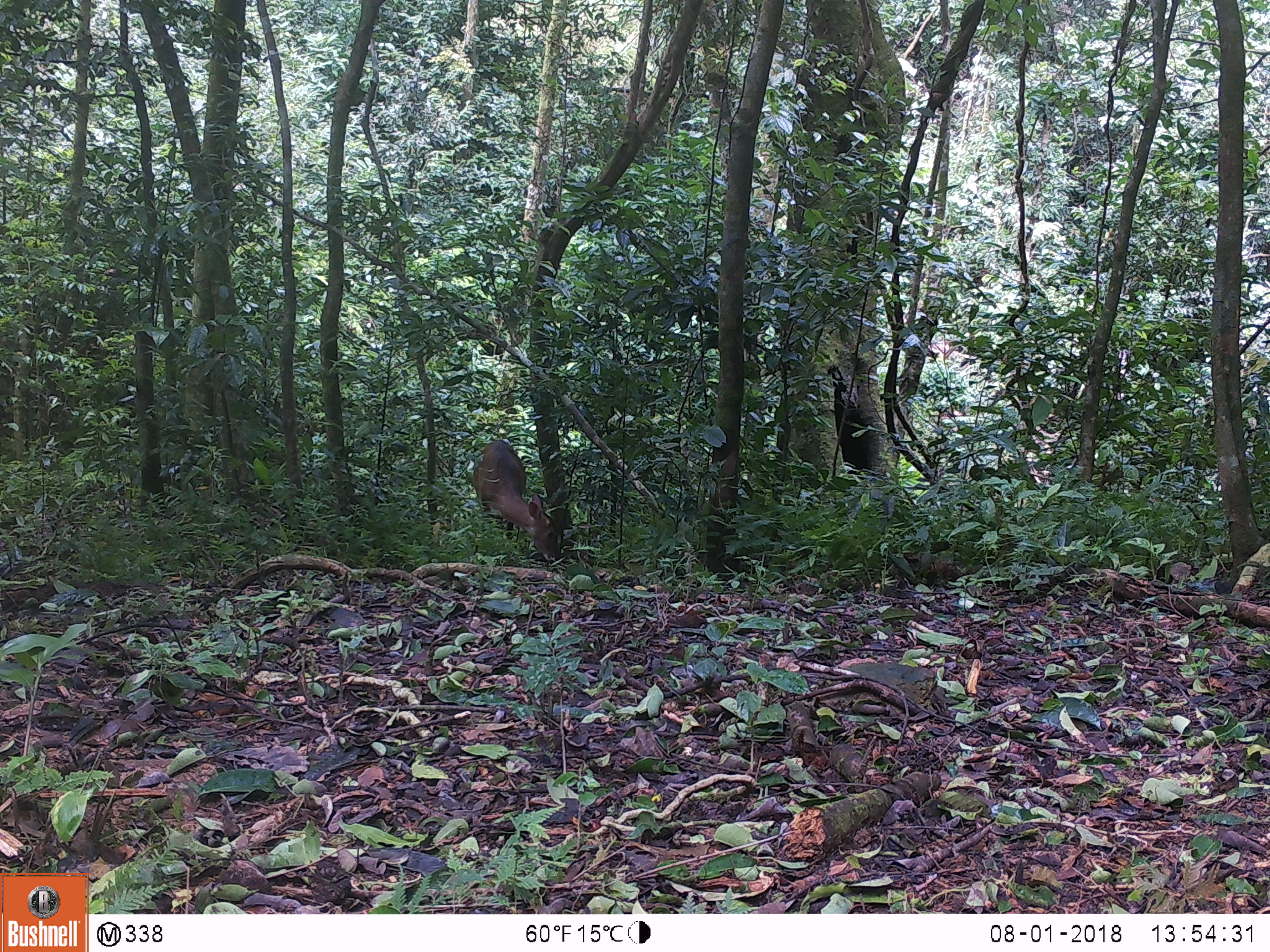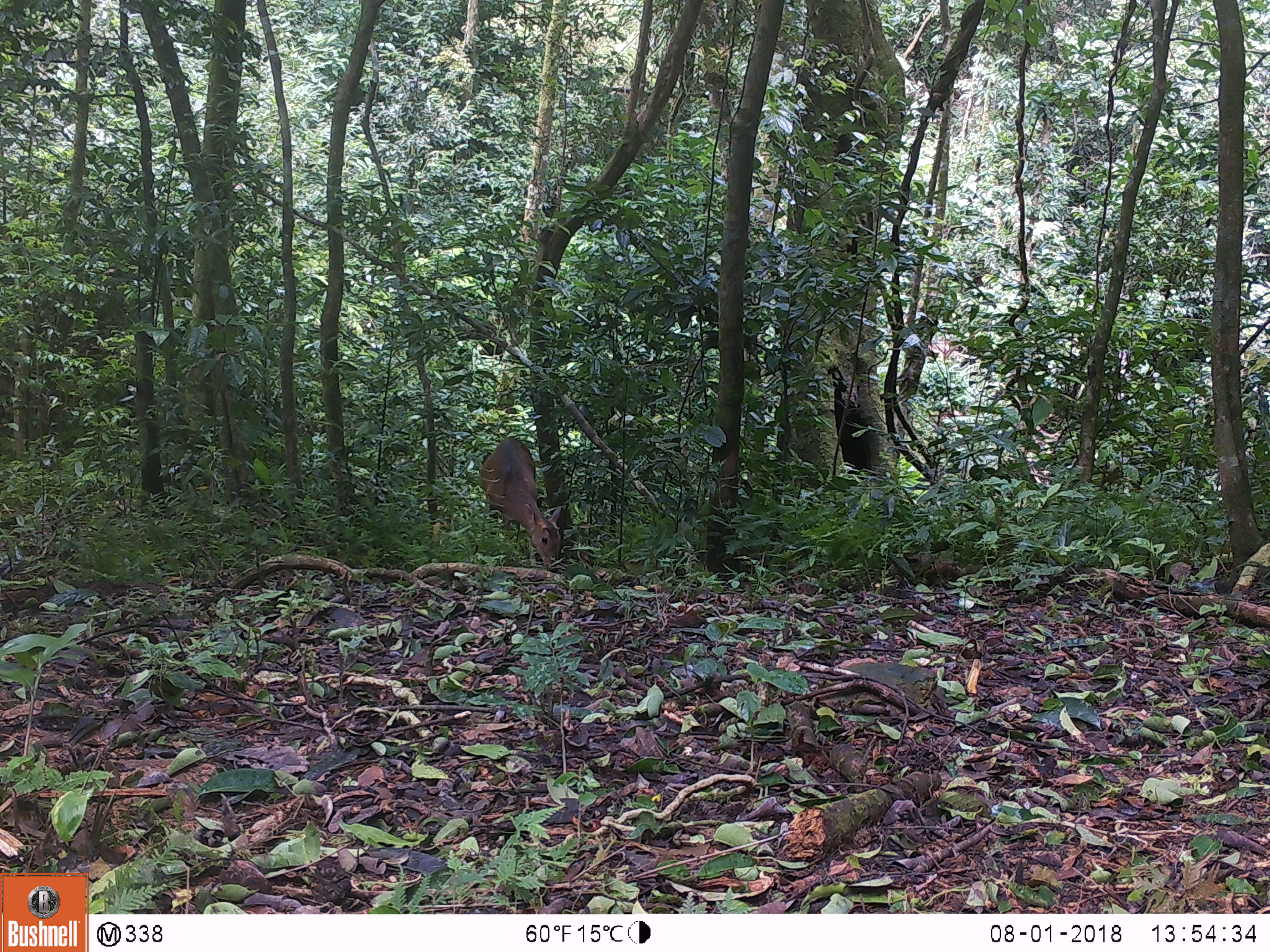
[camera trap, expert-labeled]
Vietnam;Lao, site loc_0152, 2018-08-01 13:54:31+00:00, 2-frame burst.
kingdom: Animalia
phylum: Chordata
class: Mammalia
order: Artiodactyla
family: Cervidae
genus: Muntiacus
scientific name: Muntiacus vuquangensis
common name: large-antlered muntjac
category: large antlered muntjac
Large antlered muntjac (large-antlered muntjac) (Muntiacus vuquangensis). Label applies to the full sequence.